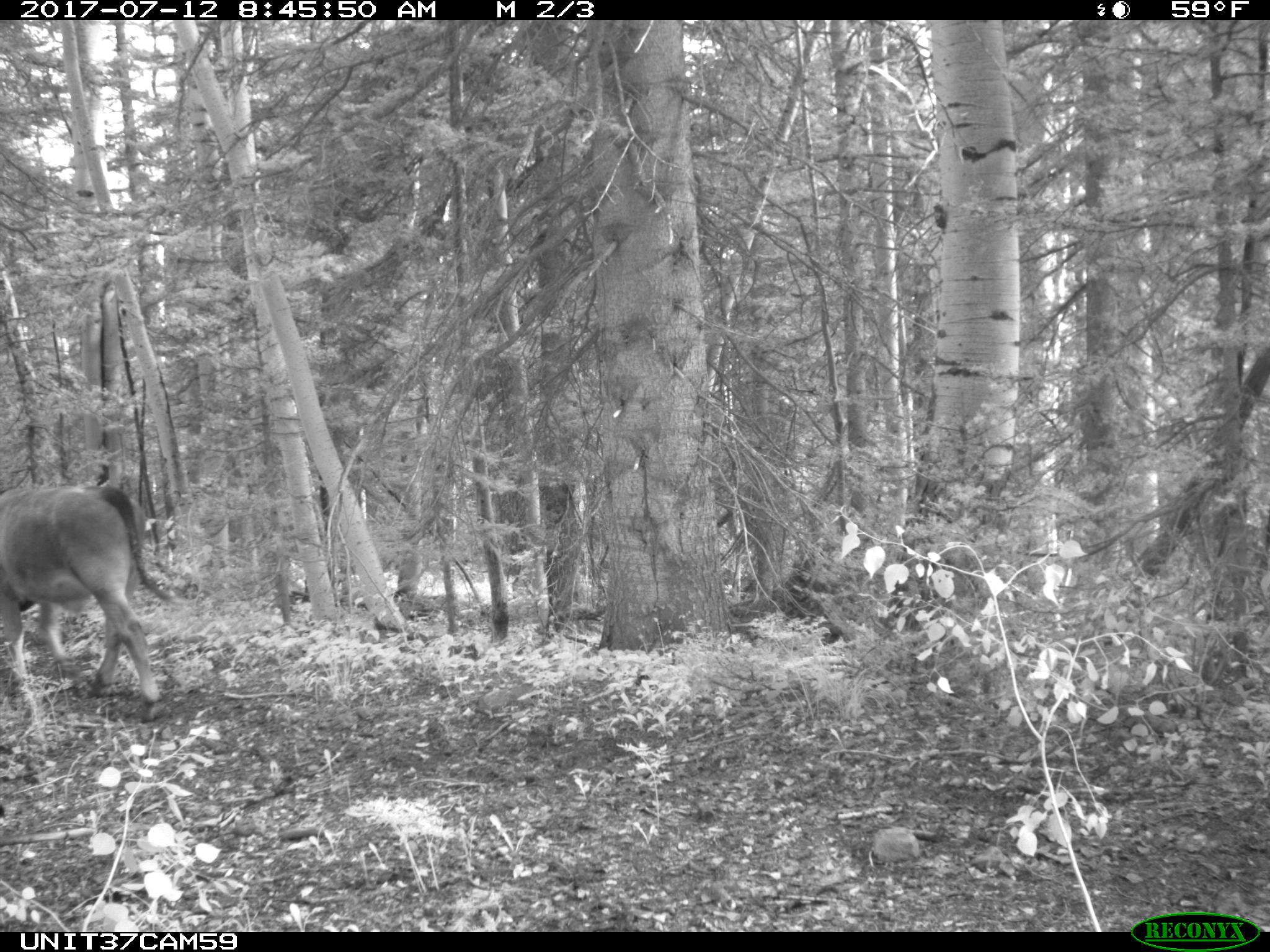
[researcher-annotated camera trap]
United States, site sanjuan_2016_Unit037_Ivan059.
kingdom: Animalia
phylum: Chordata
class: Mammalia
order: Artiodactyla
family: Bovidae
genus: Bos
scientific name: Bos taurus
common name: domestic cow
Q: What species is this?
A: Bos taurus (domestic cow).